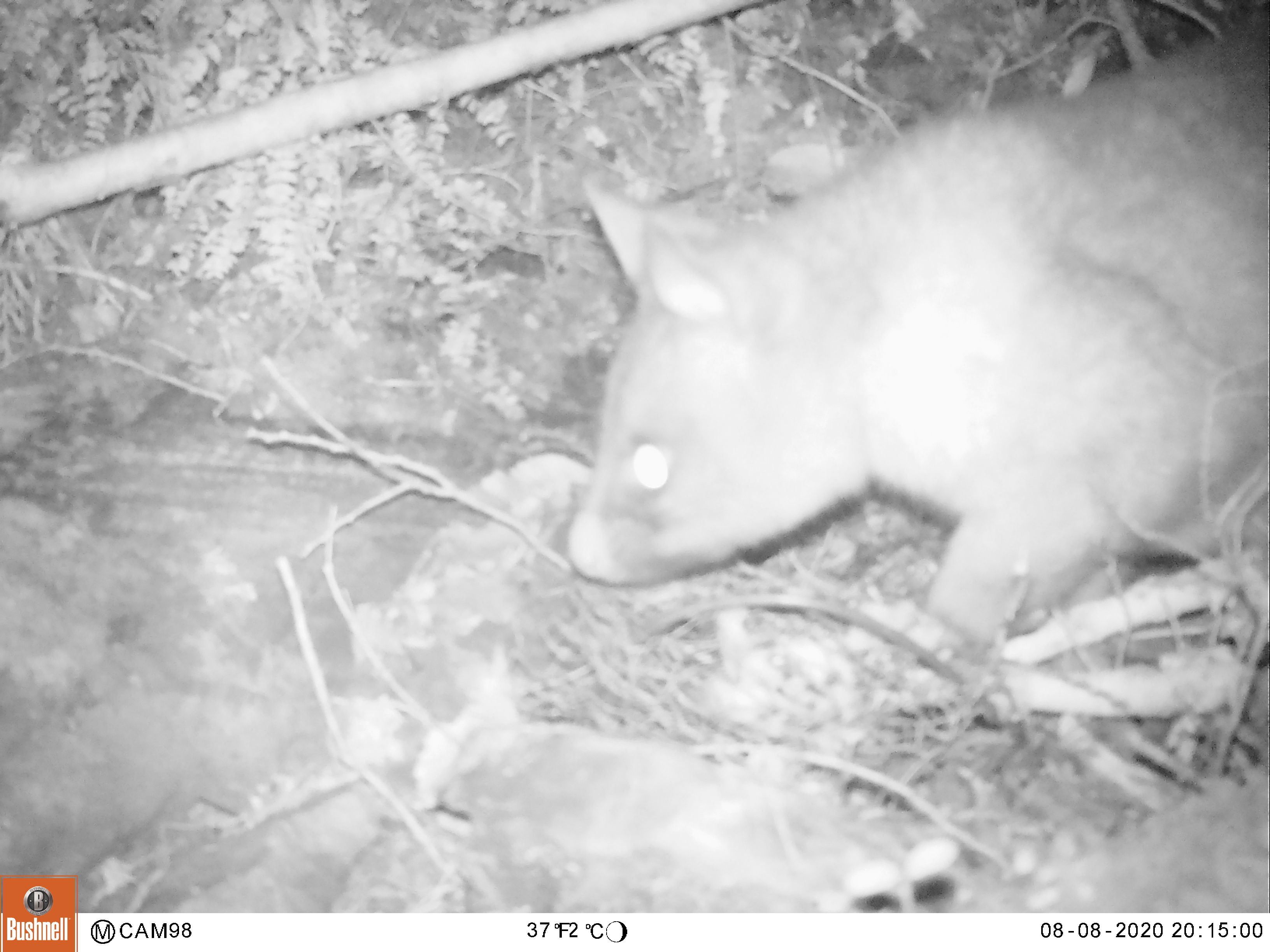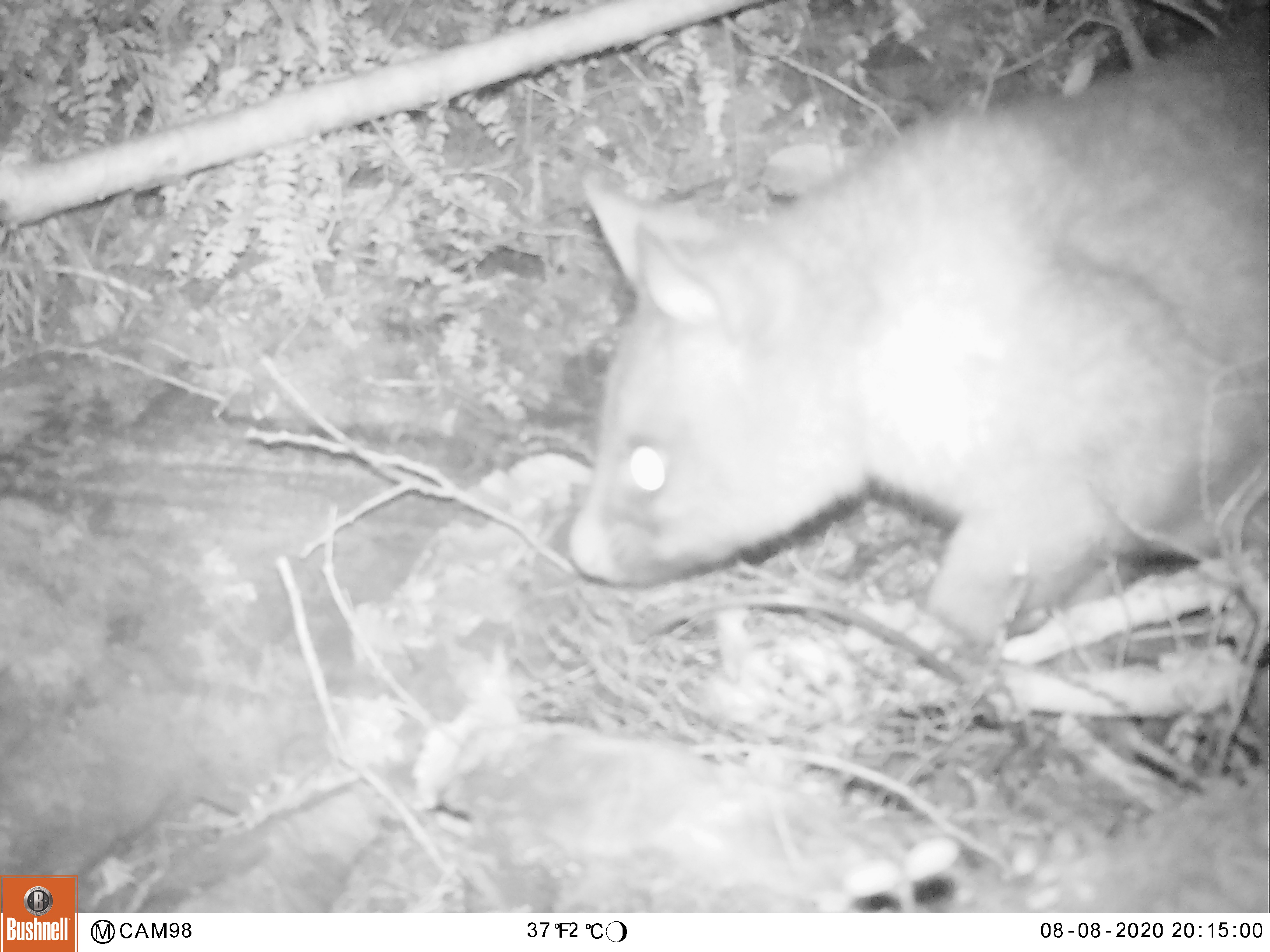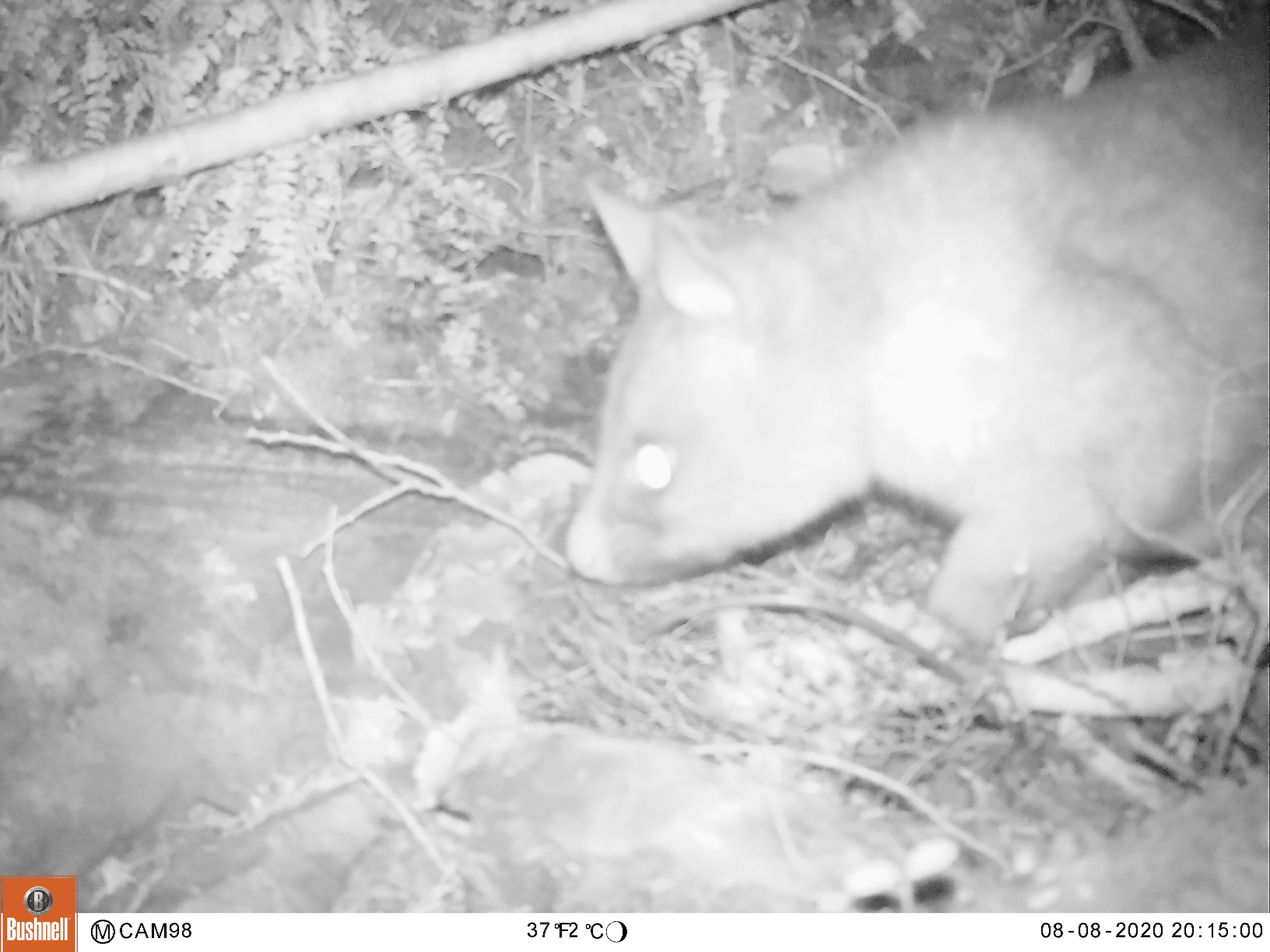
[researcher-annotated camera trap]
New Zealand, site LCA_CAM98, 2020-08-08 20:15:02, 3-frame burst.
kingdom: Animalia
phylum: Chordata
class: Mammalia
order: Diprotodontia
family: Phalangeridae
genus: Trichosurus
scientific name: Trichosurus vulpecula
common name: common brushtail possum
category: possum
Possum (common brushtail possum) (Trichosurus vulpecula).